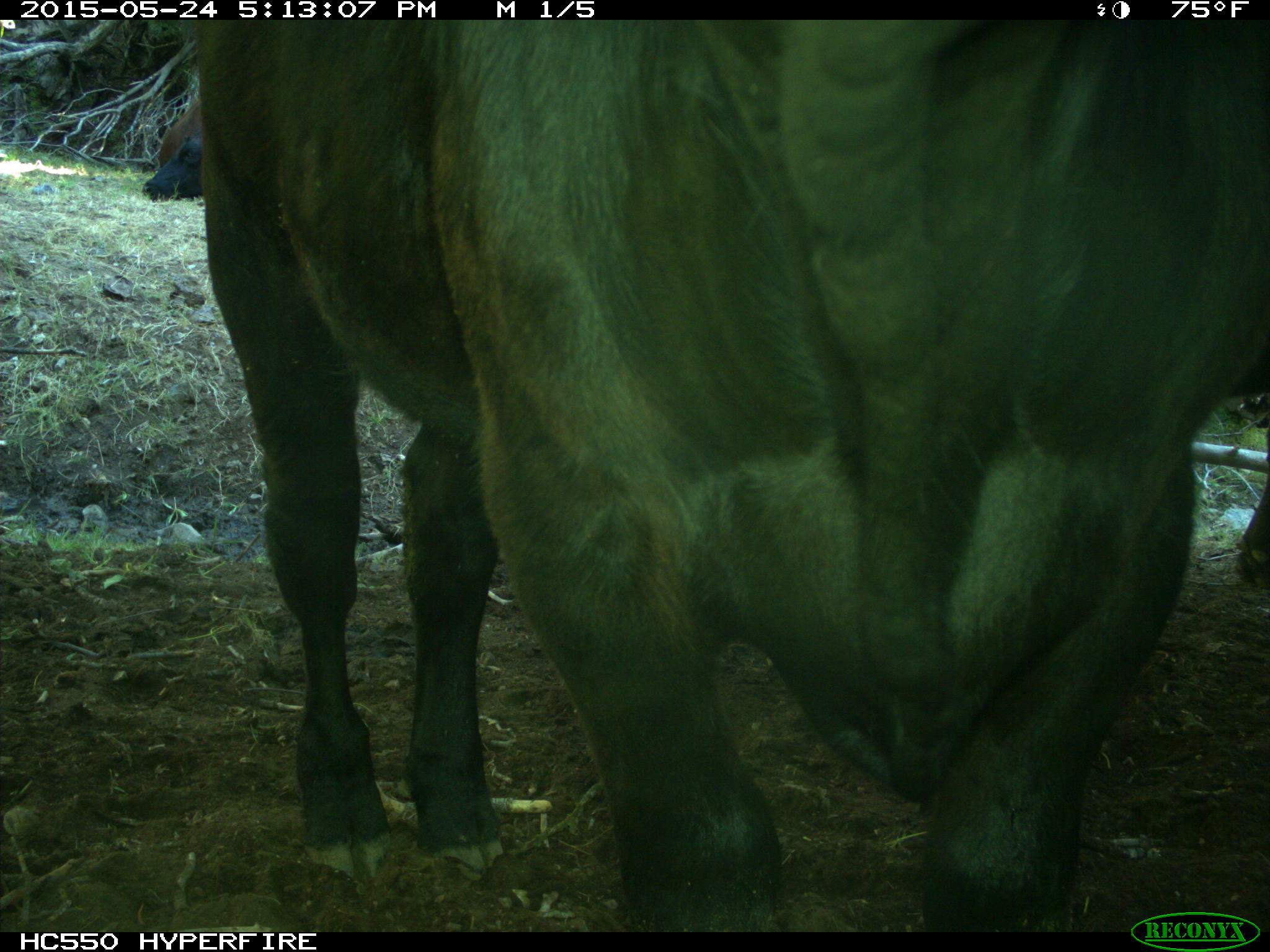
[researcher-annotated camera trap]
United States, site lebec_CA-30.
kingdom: Animalia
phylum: Chordata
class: Mammalia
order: Artiodactyla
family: Bovidae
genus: Bos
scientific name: Bos taurus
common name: domestic cow